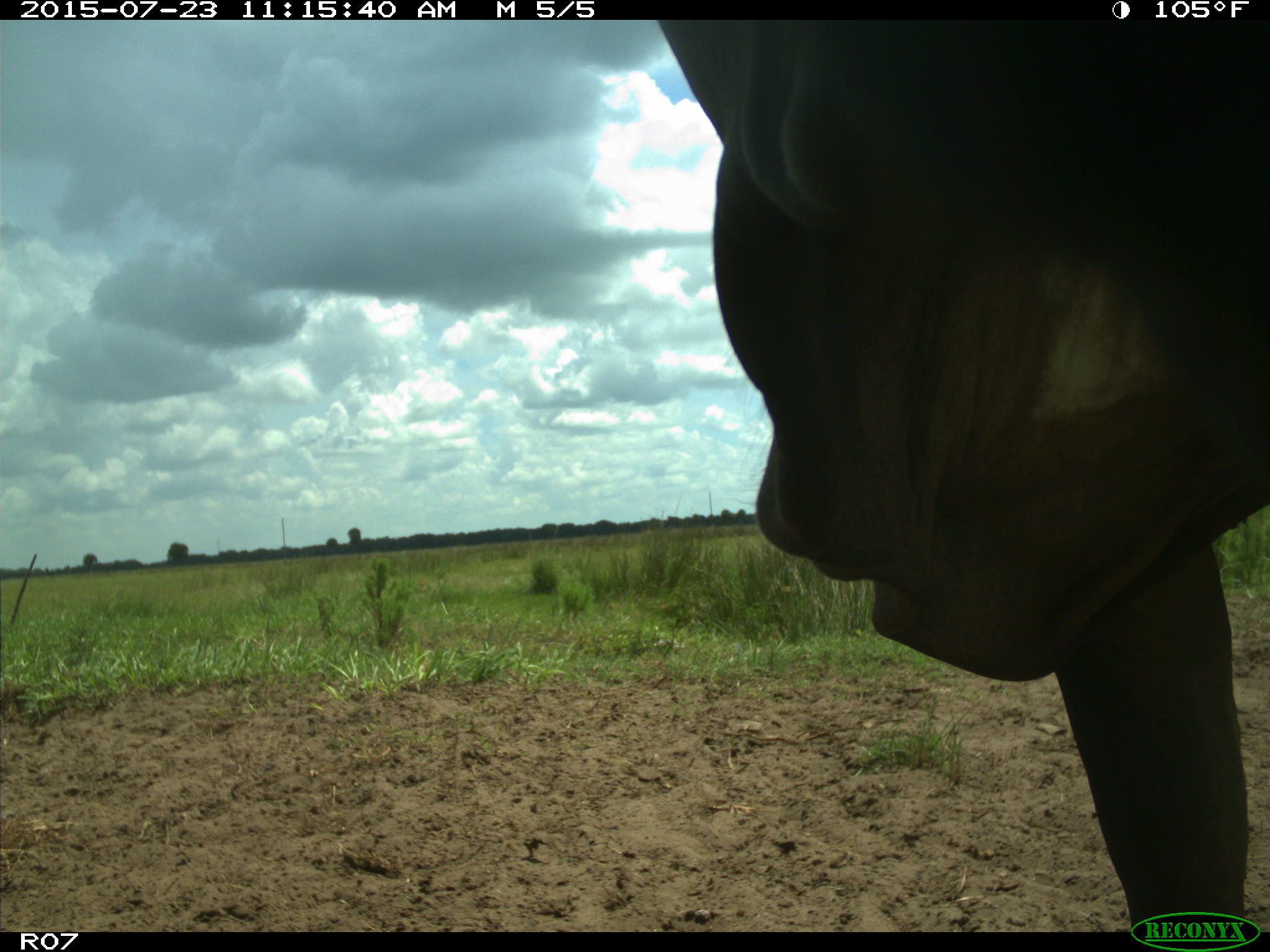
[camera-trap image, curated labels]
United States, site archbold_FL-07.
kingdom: Animalia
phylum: Chordata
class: Mammalia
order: Artiodactyla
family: Bovidae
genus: Bos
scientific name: Bos taurus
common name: domestic cow